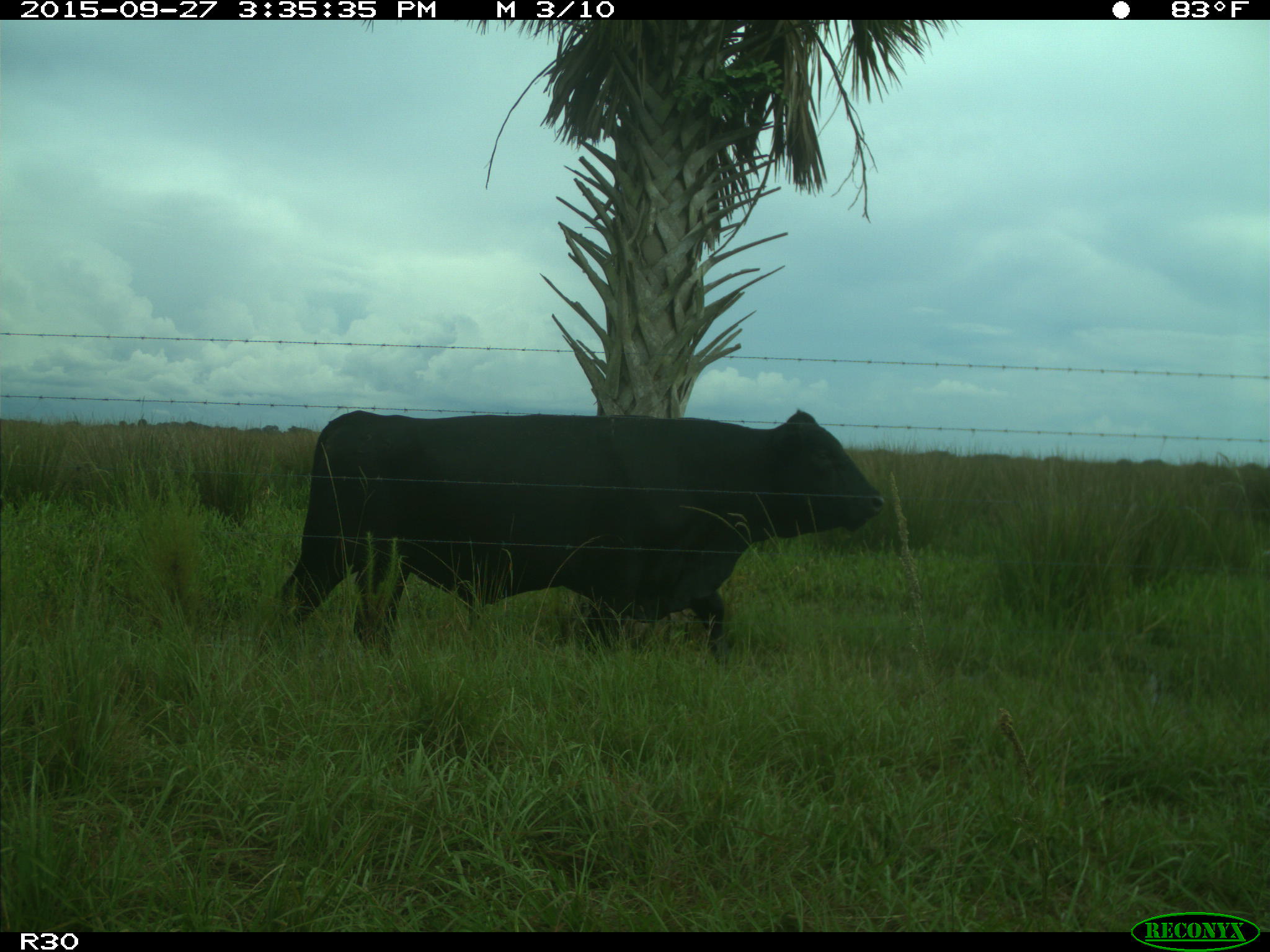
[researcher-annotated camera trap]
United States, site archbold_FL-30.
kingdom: Animalia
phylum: Chordata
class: Mammalia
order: Artiodactyla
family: Bovidae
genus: Bos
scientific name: Bos taurus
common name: domestic cow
Bos taurus (domestic cow).